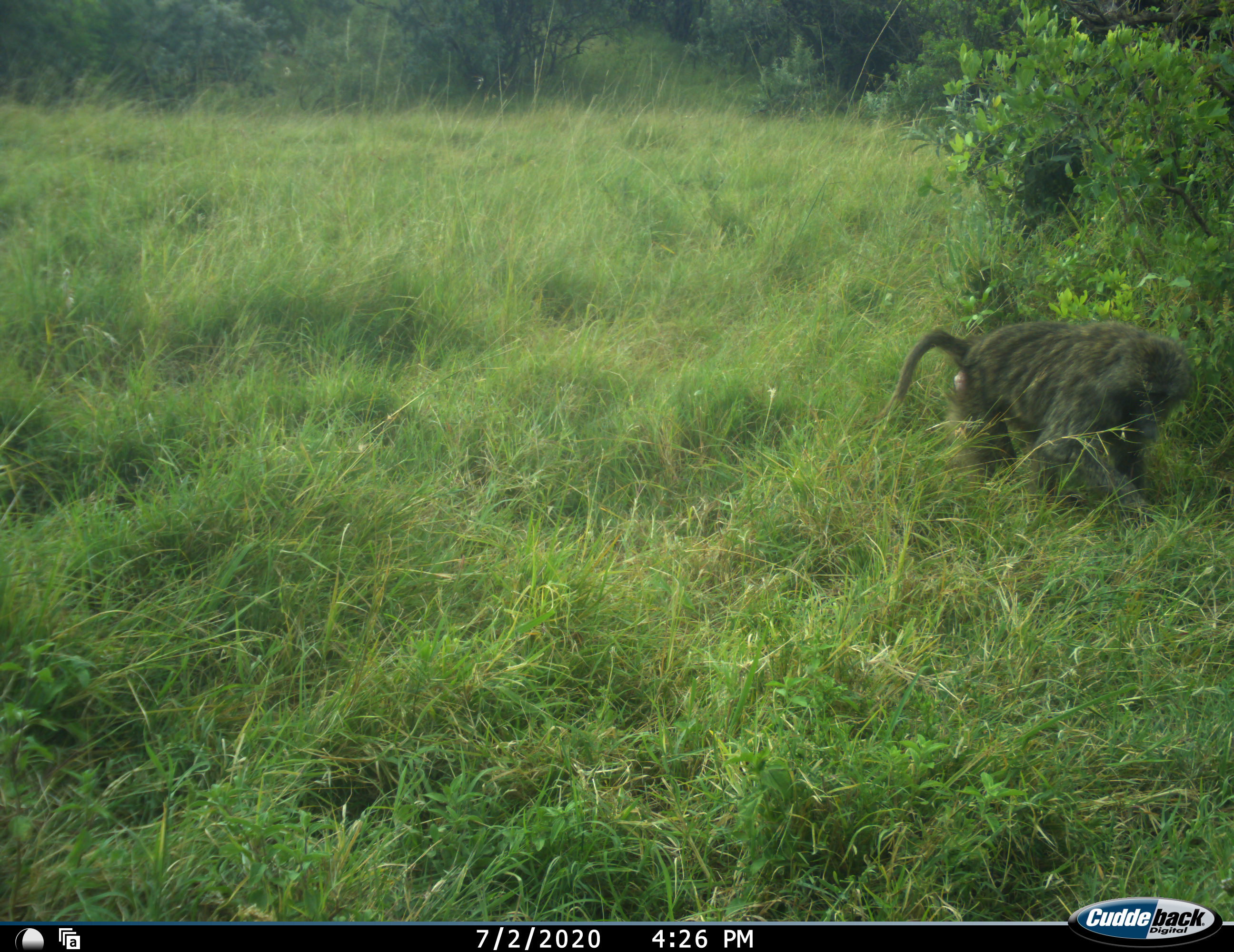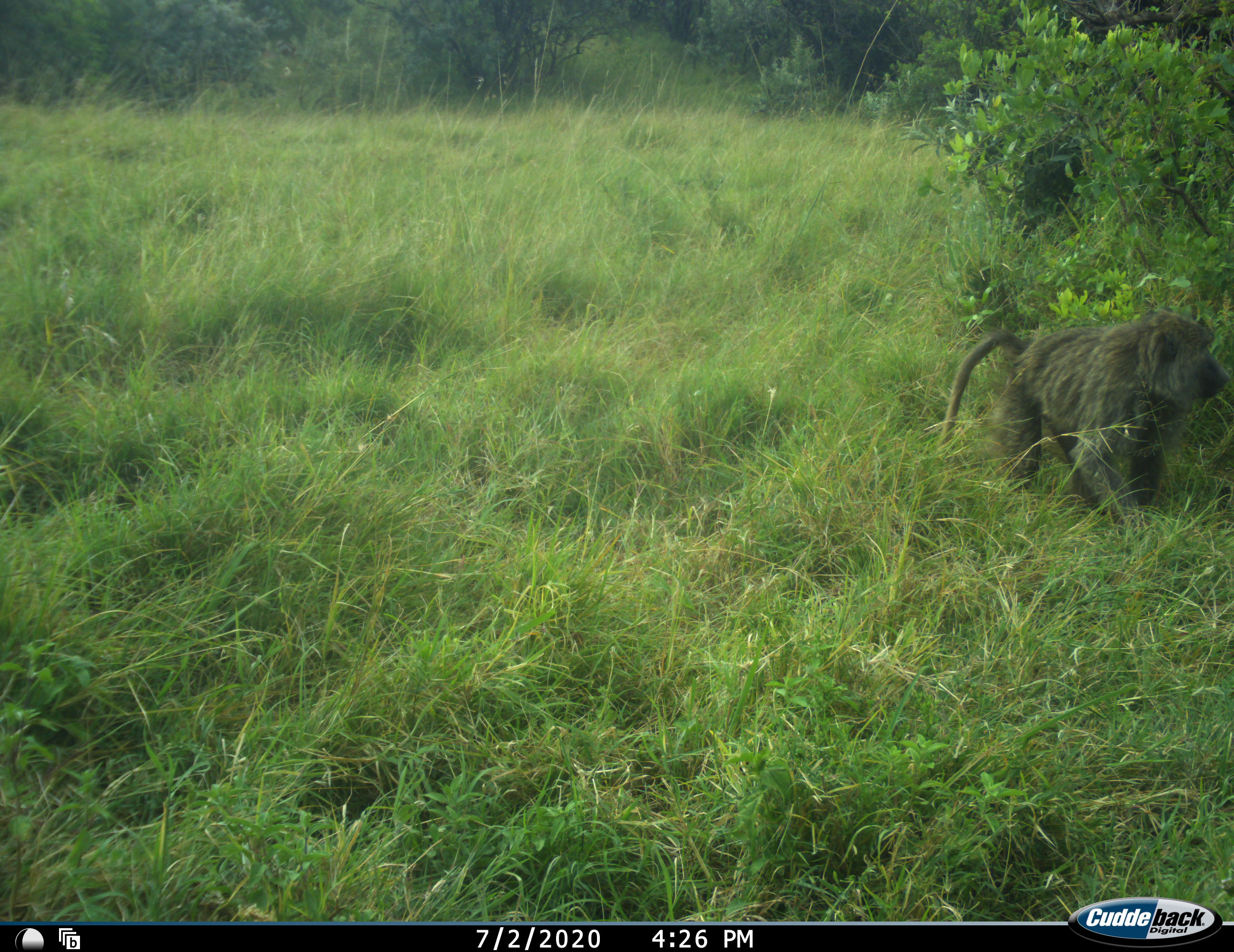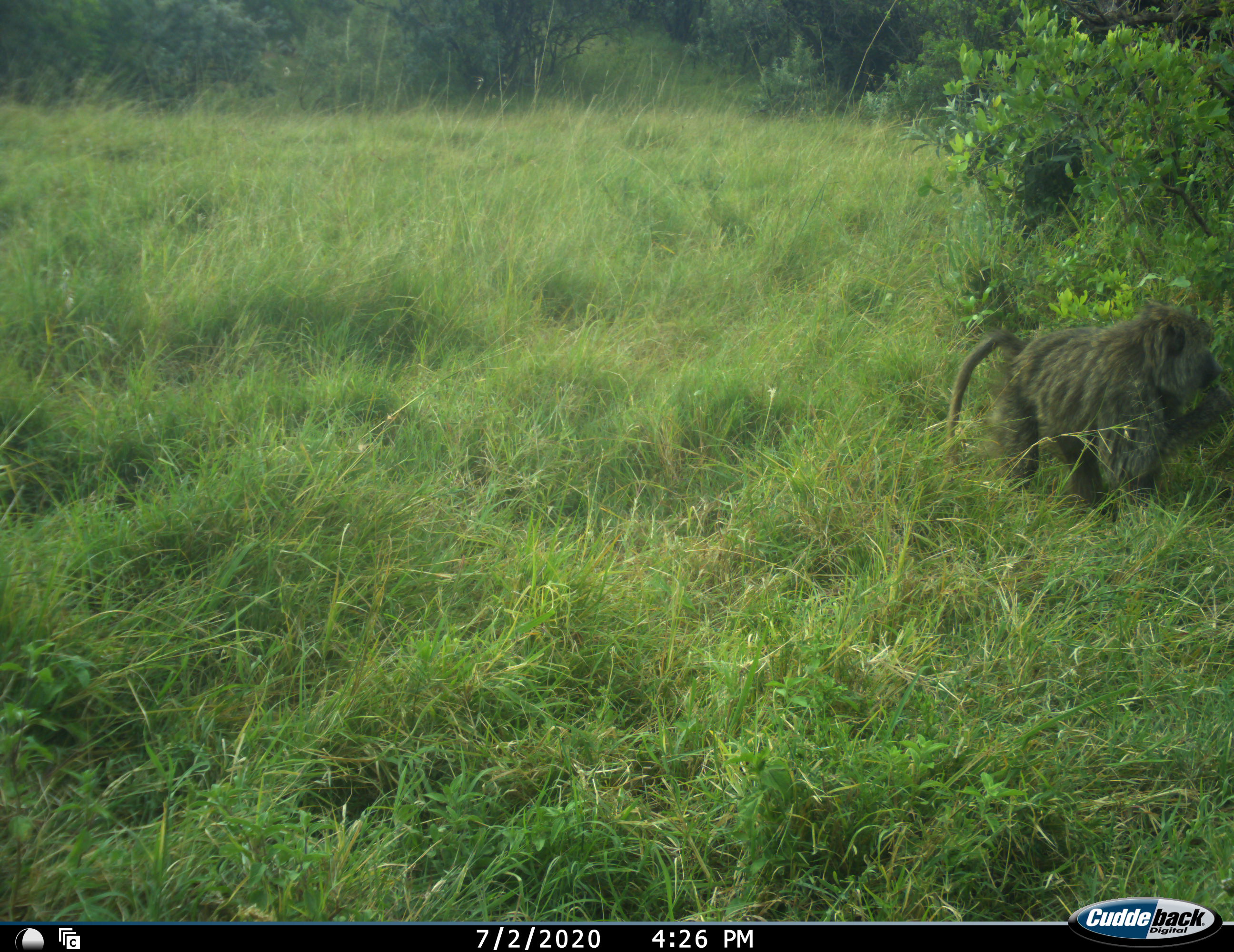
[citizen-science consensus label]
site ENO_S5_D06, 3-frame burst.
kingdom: Animalia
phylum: Chordata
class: Mammalia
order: Primates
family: Cercopithecidae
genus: Papio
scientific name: Papio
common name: baboon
Baboon (Papio), count 1. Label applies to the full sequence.